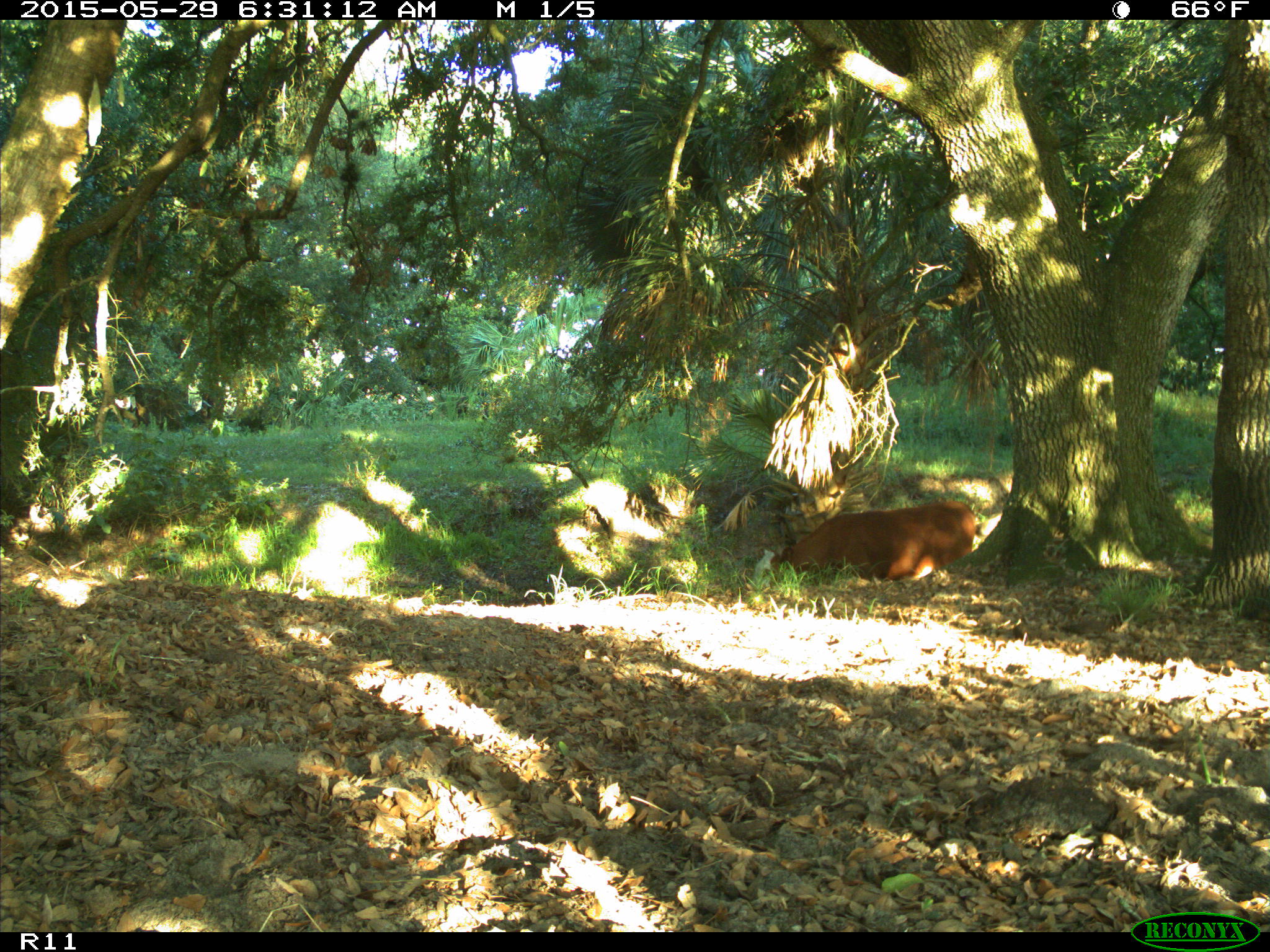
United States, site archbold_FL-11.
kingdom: Animalia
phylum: Chordata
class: Mammalia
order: Artiodactyla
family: Bovidae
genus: Bos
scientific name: Bos taurus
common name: domestic cow